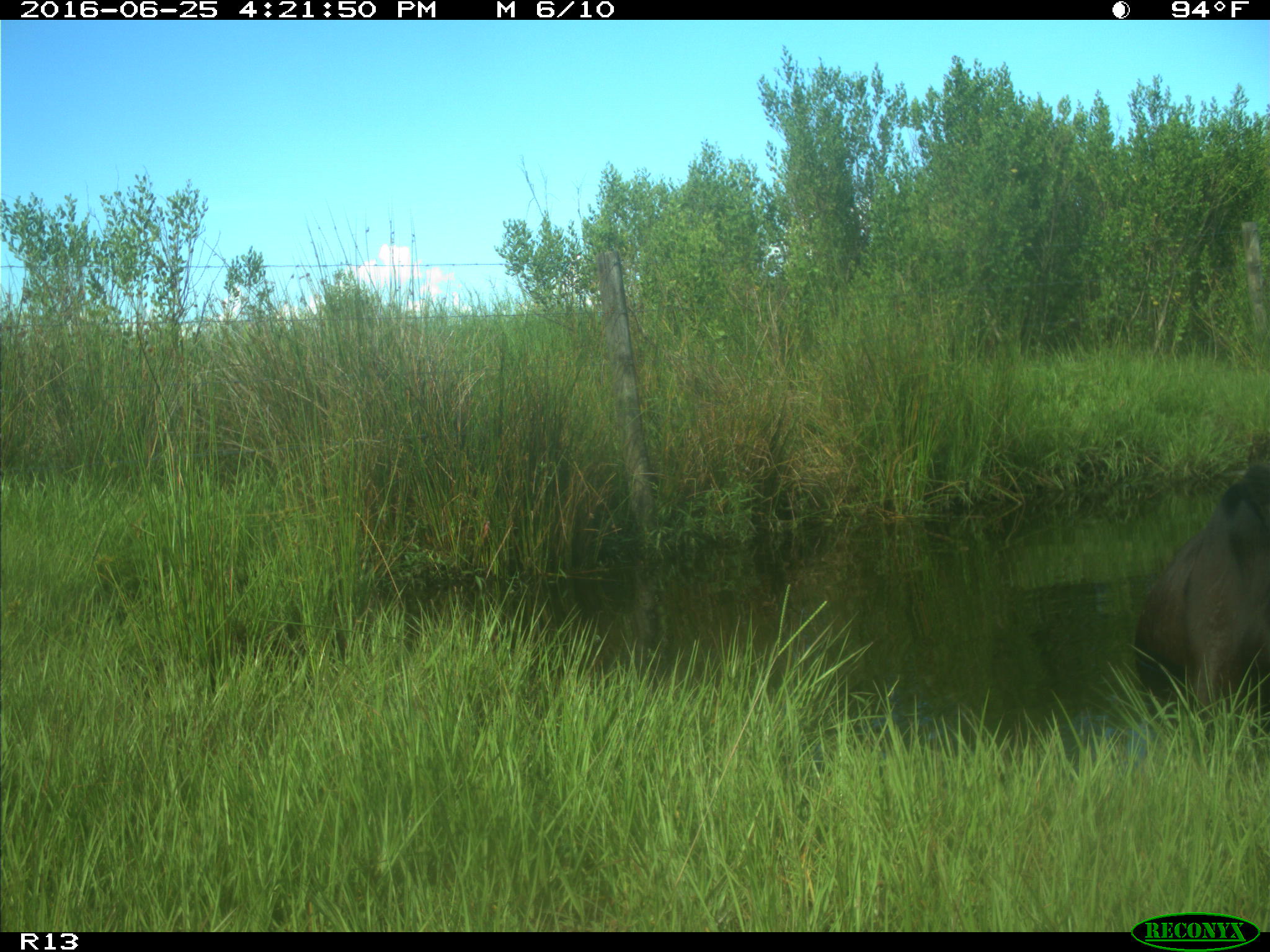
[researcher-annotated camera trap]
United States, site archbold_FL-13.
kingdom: Animalia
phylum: Chordata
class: Mammalia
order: Artiodactyla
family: Bovidae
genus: Bos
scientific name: Bos taurus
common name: domestic cow